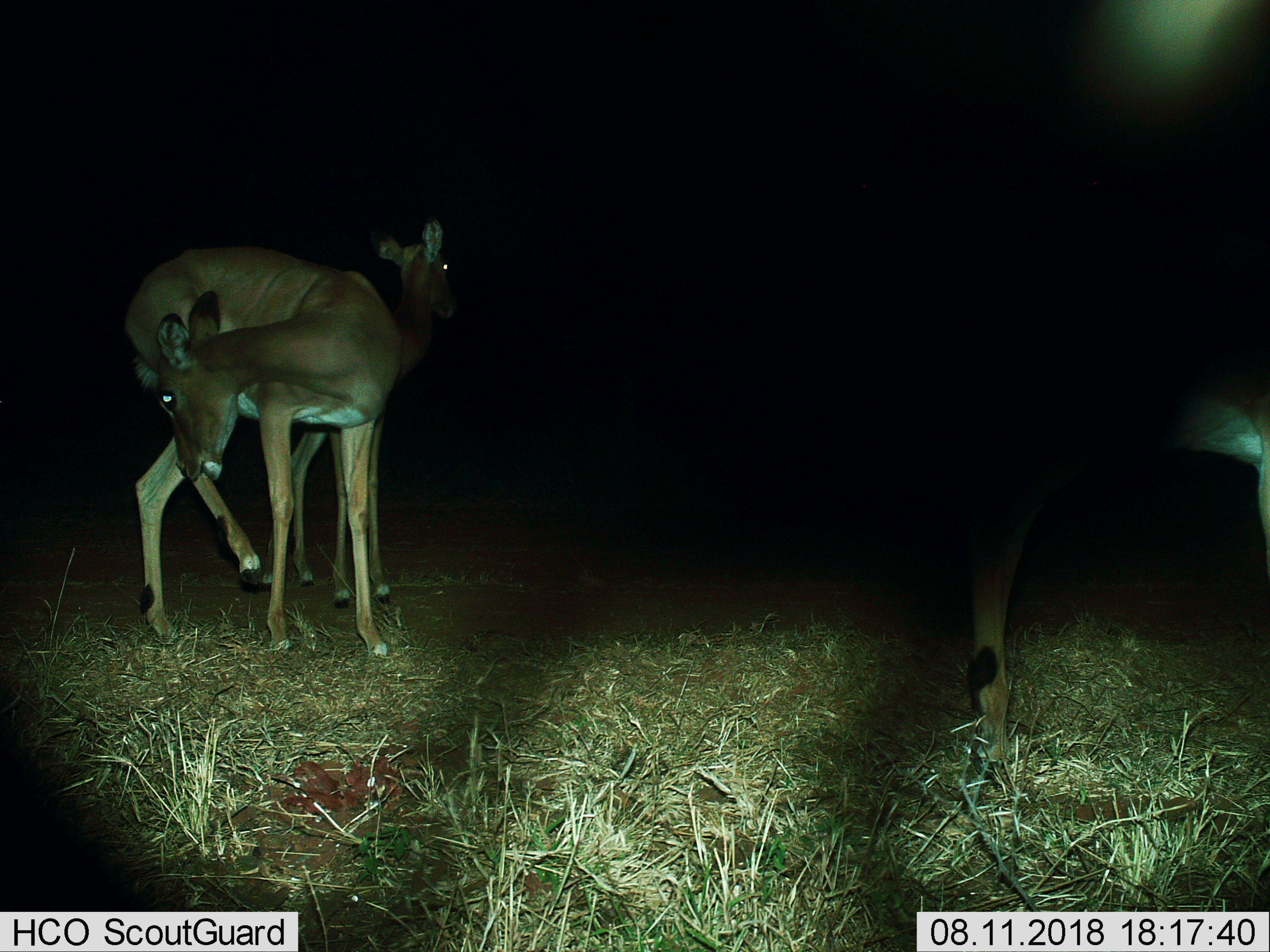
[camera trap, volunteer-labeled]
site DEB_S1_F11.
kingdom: Animalia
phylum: Chordata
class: Mammalia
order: Artiodactyla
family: Bovidae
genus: Aepyceros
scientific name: Aepyceros melampus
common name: impala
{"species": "impala (Aepyceros melampus)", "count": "3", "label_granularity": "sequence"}